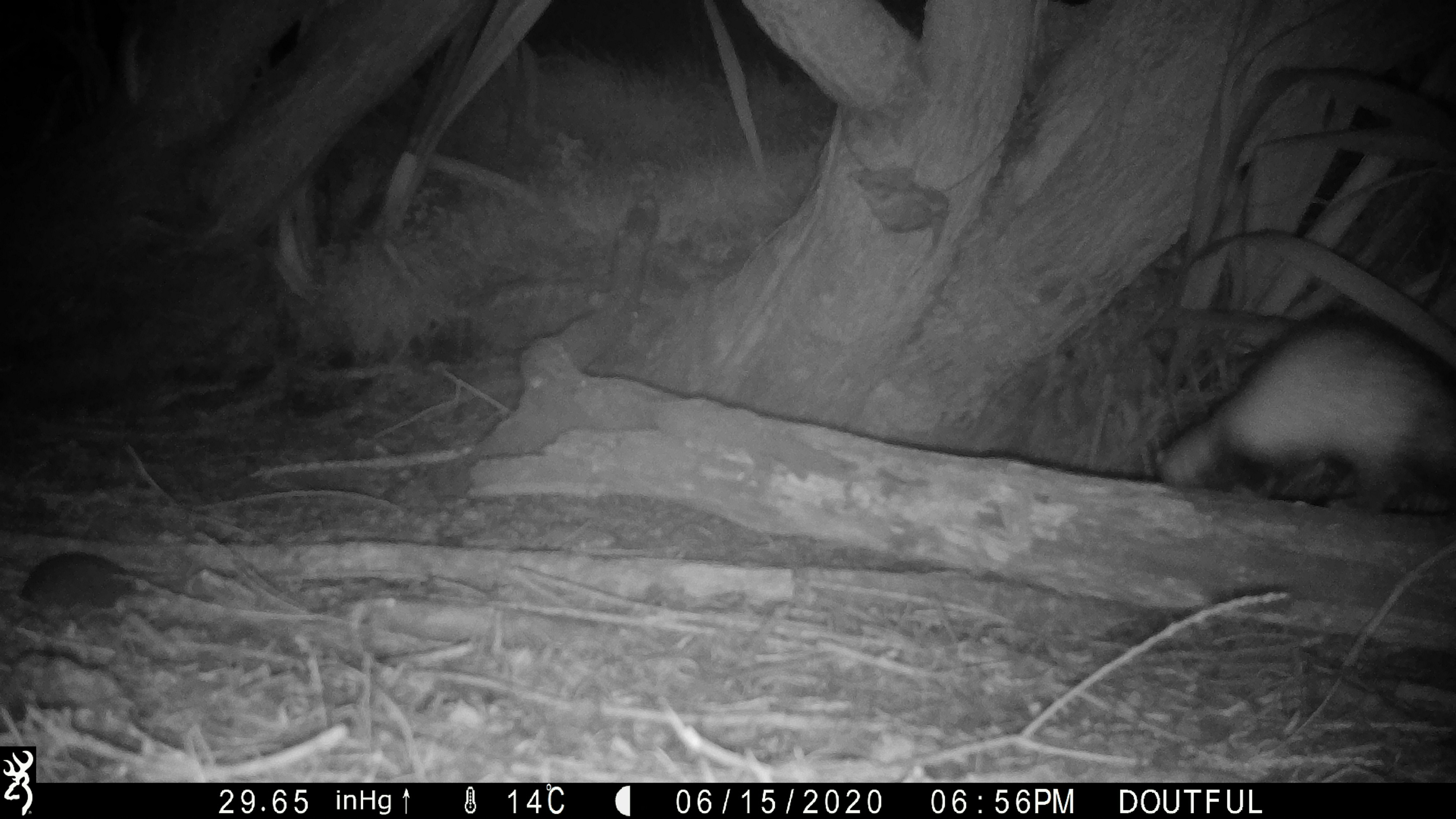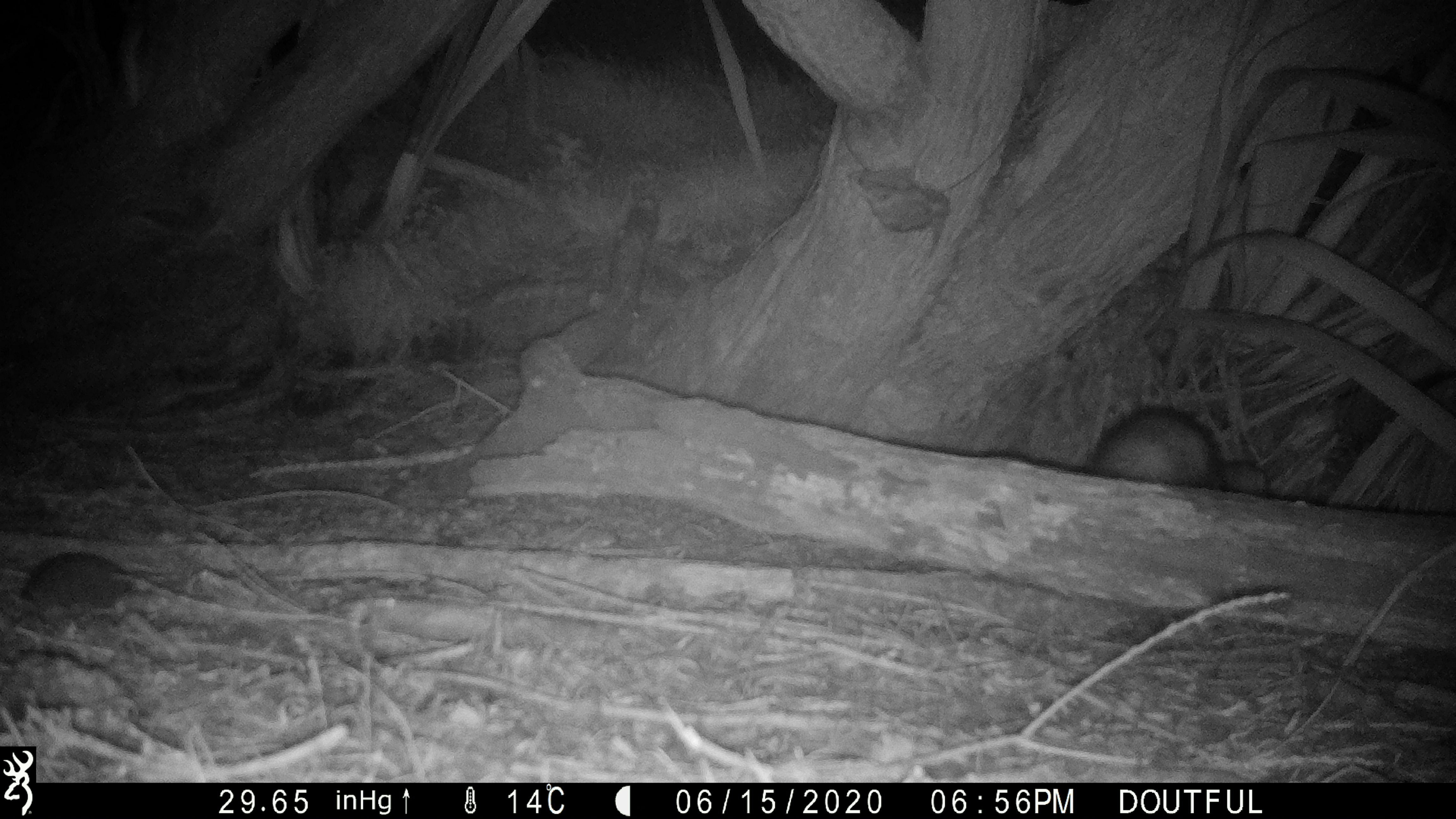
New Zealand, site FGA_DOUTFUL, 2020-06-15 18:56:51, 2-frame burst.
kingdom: Animalia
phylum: Chordata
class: Mammalia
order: Carnivora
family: Mustelidae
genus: Mustela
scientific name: Mustela furo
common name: ferret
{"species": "ferret (Mustela furo)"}